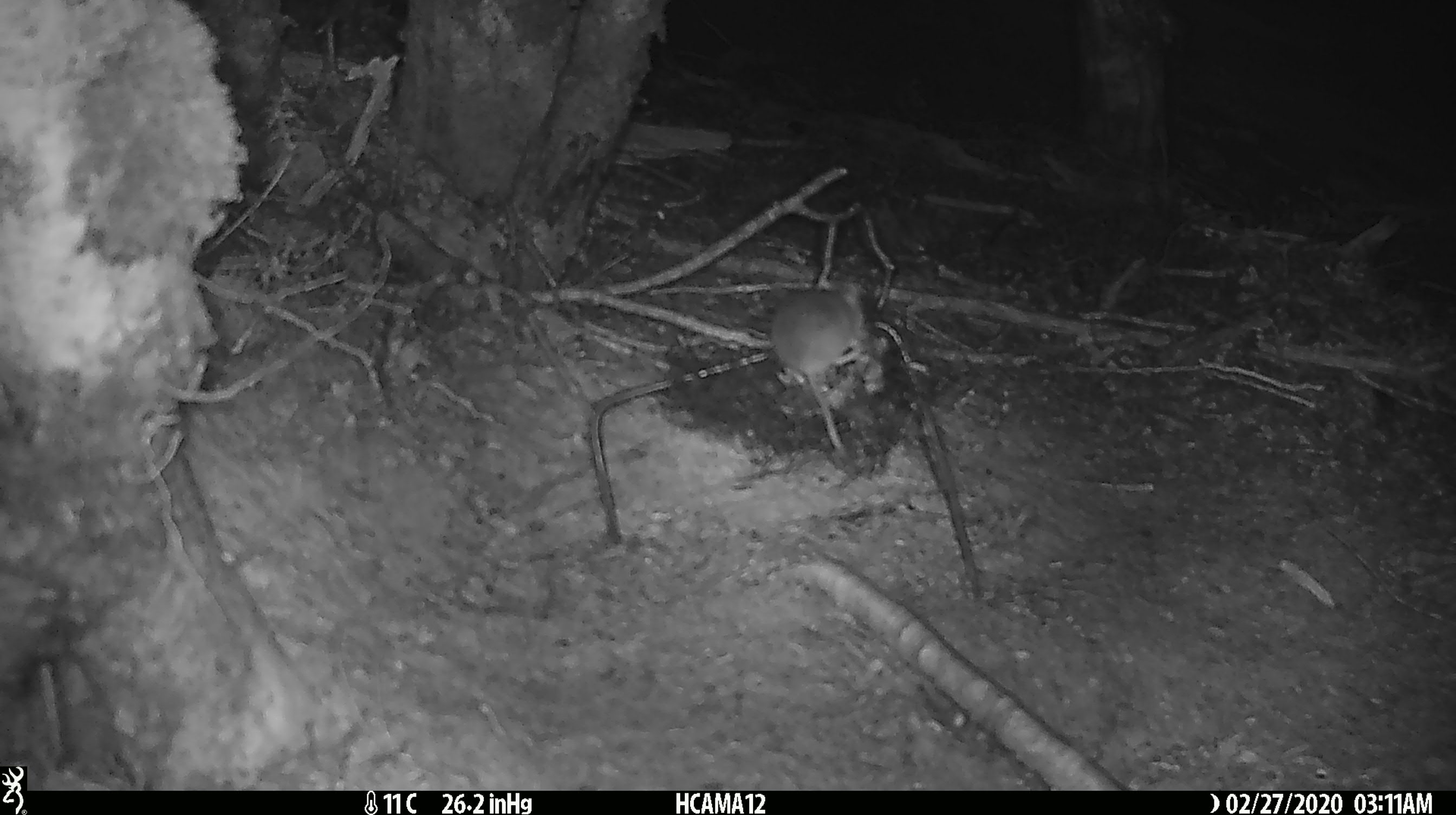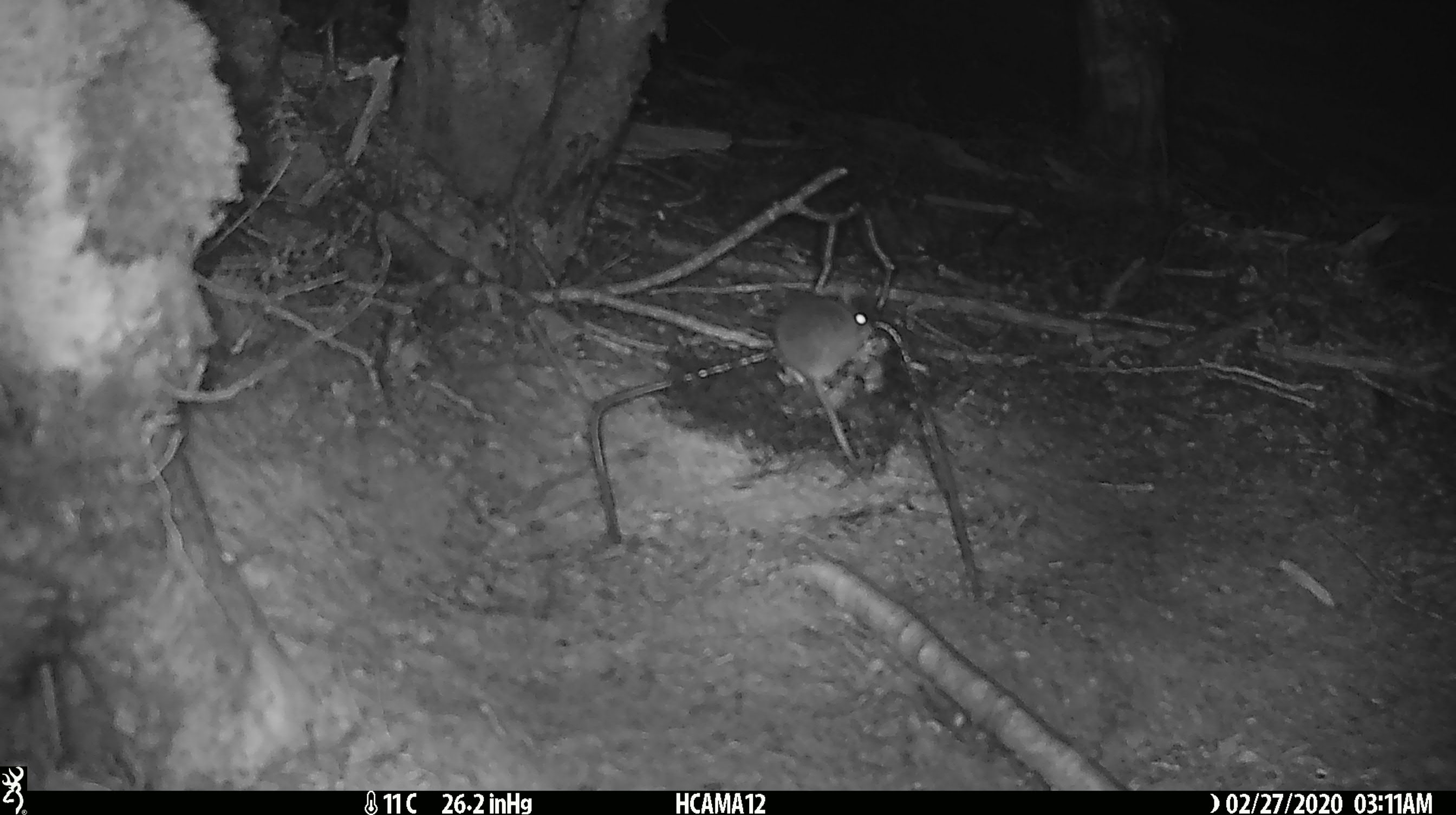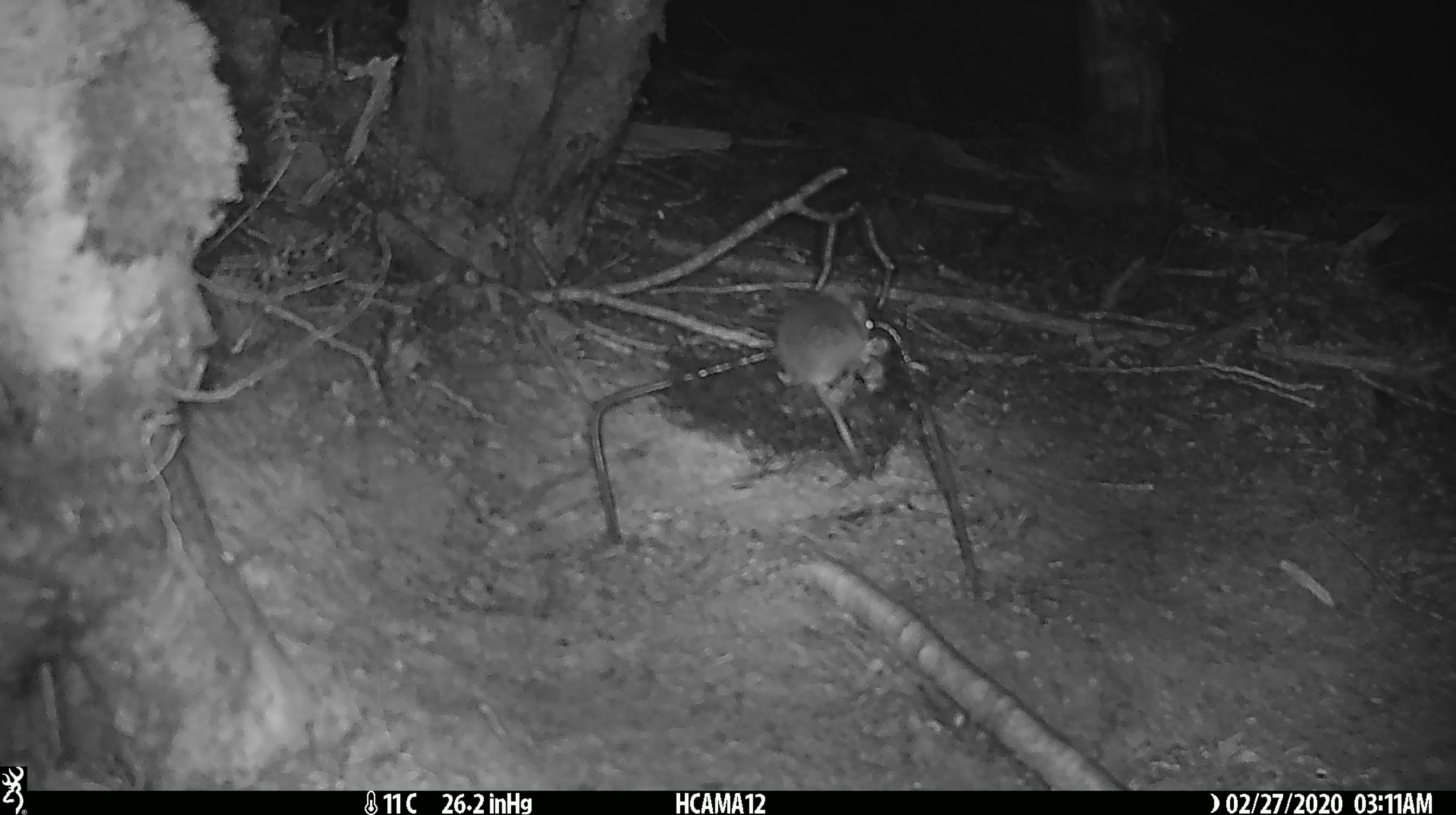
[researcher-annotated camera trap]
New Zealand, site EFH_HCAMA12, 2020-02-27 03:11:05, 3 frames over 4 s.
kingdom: Animalia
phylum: Chordata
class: Mammalia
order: Rodentia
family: Muridae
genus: Mus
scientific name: Mus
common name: mouse